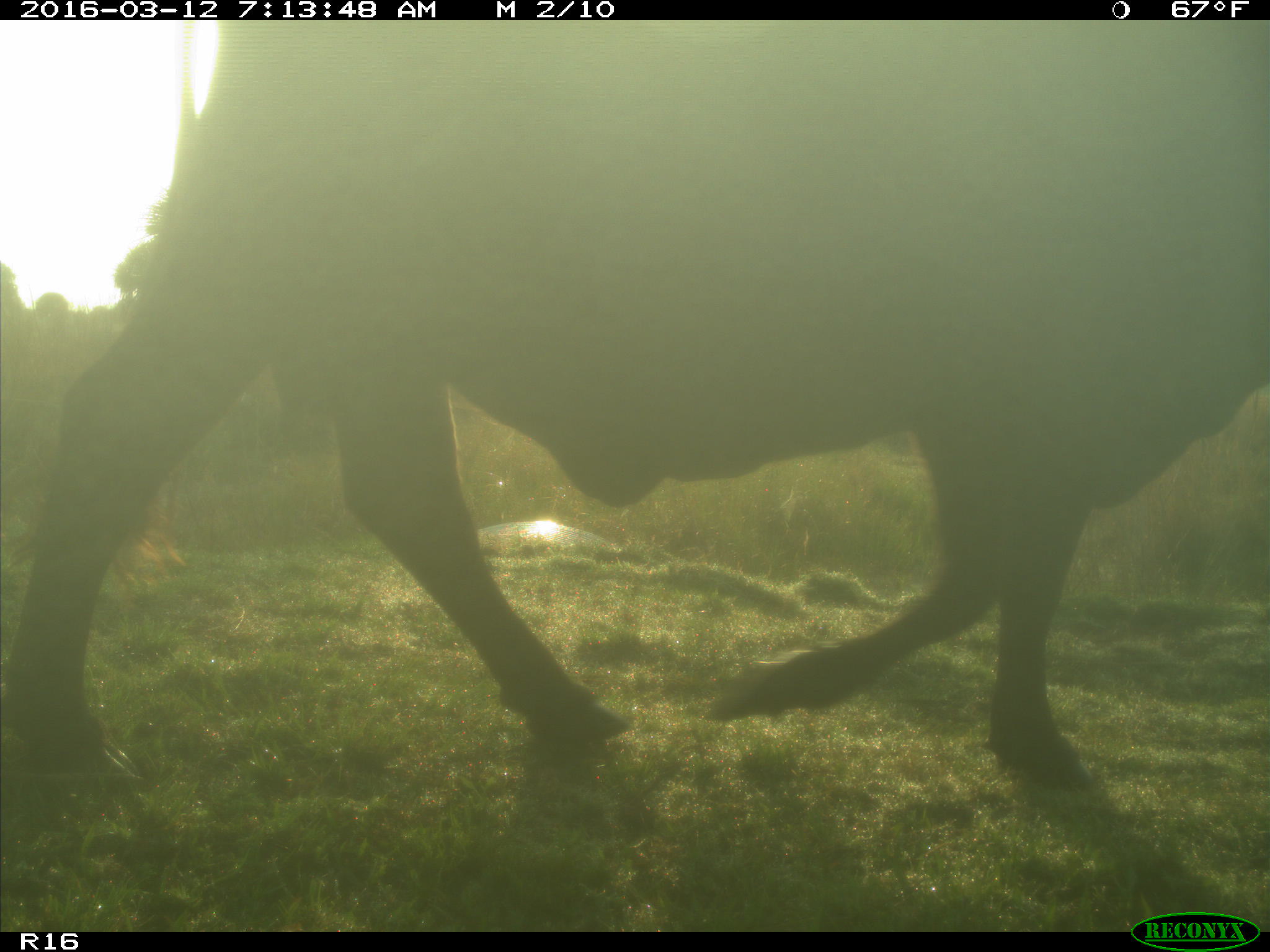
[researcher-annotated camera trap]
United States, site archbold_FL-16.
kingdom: Animalia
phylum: Chordata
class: Mammalia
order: Artiodactyla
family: Bovidae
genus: Bos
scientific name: Bos taurus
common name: domestic cow